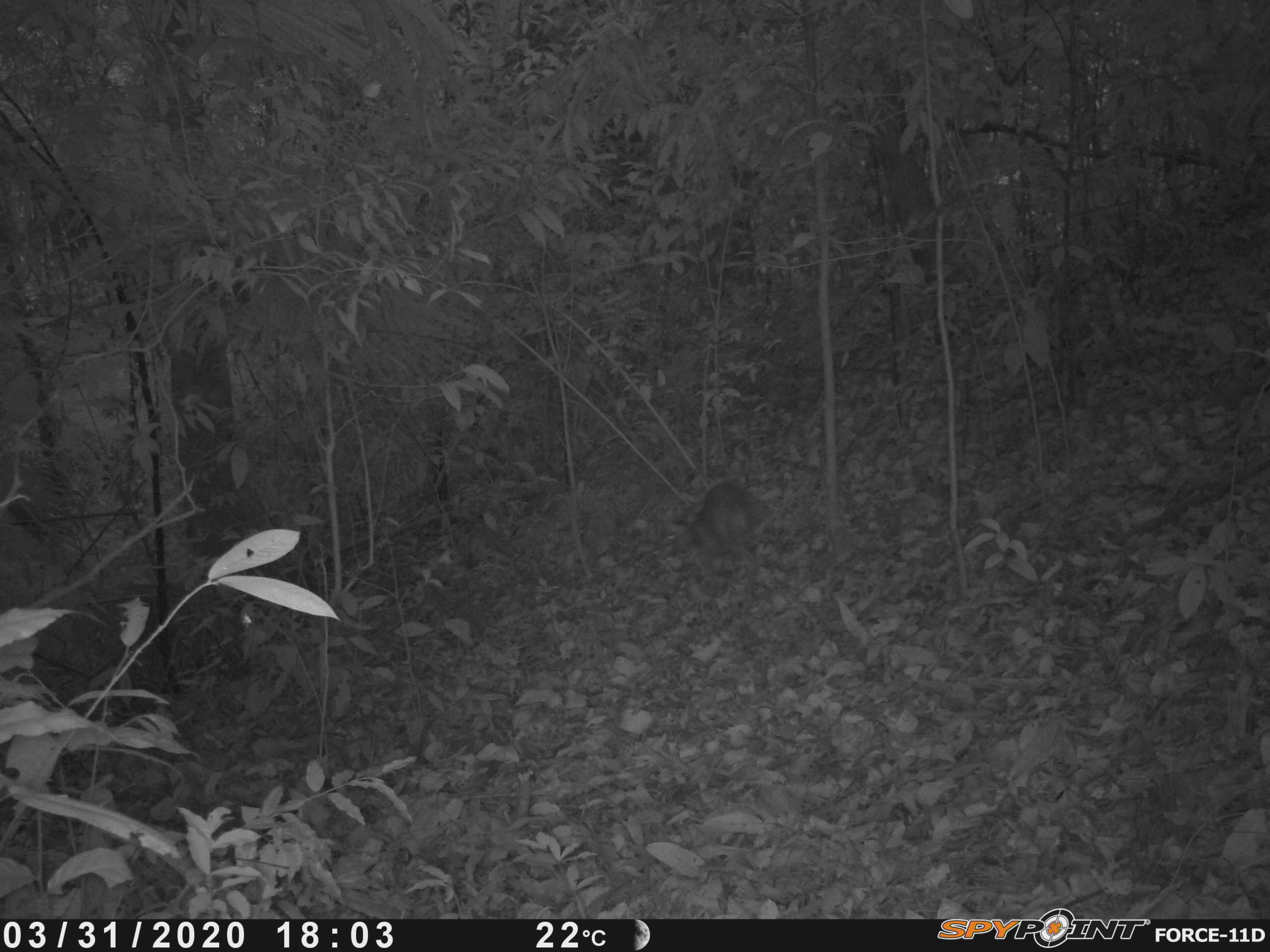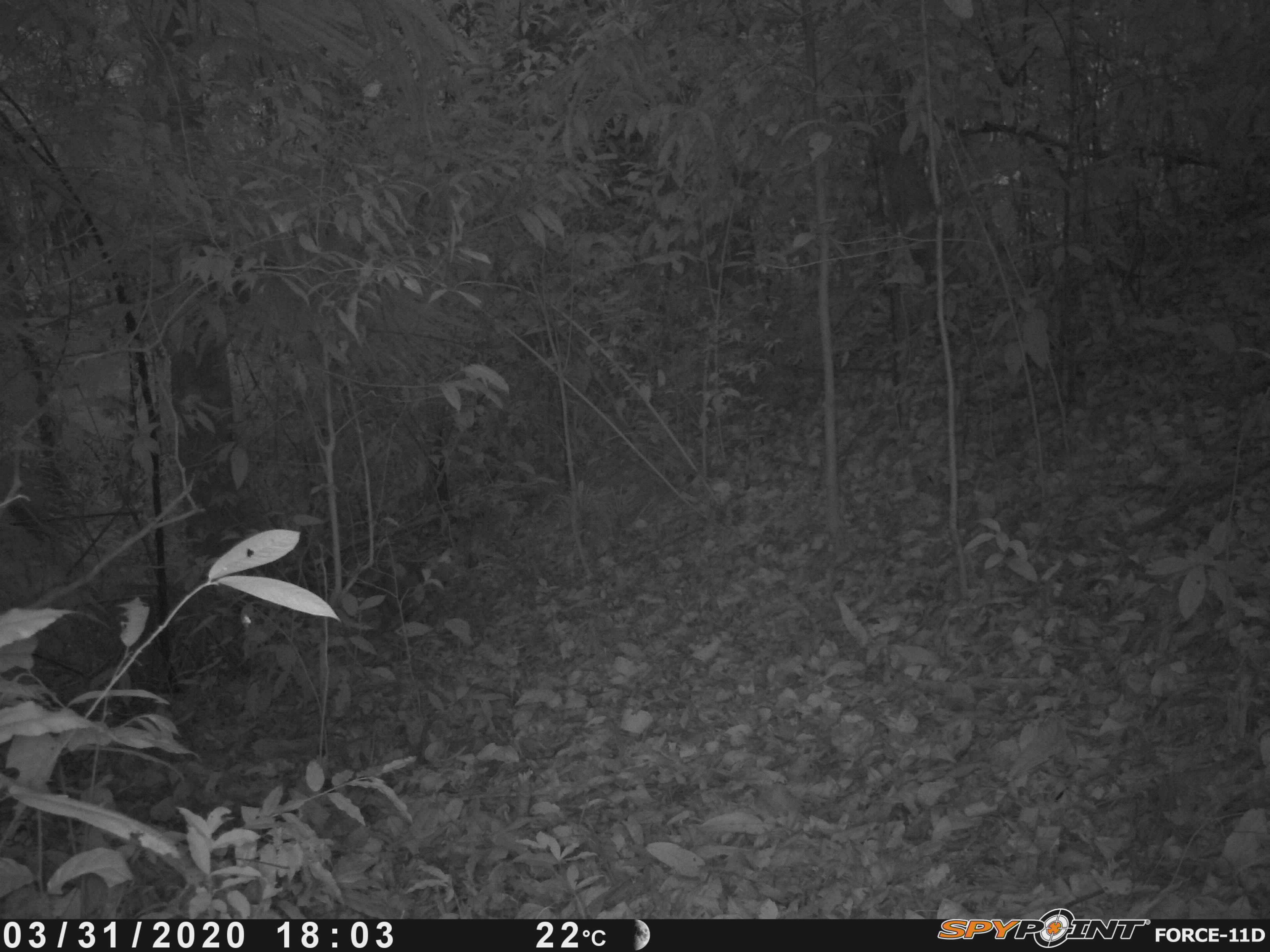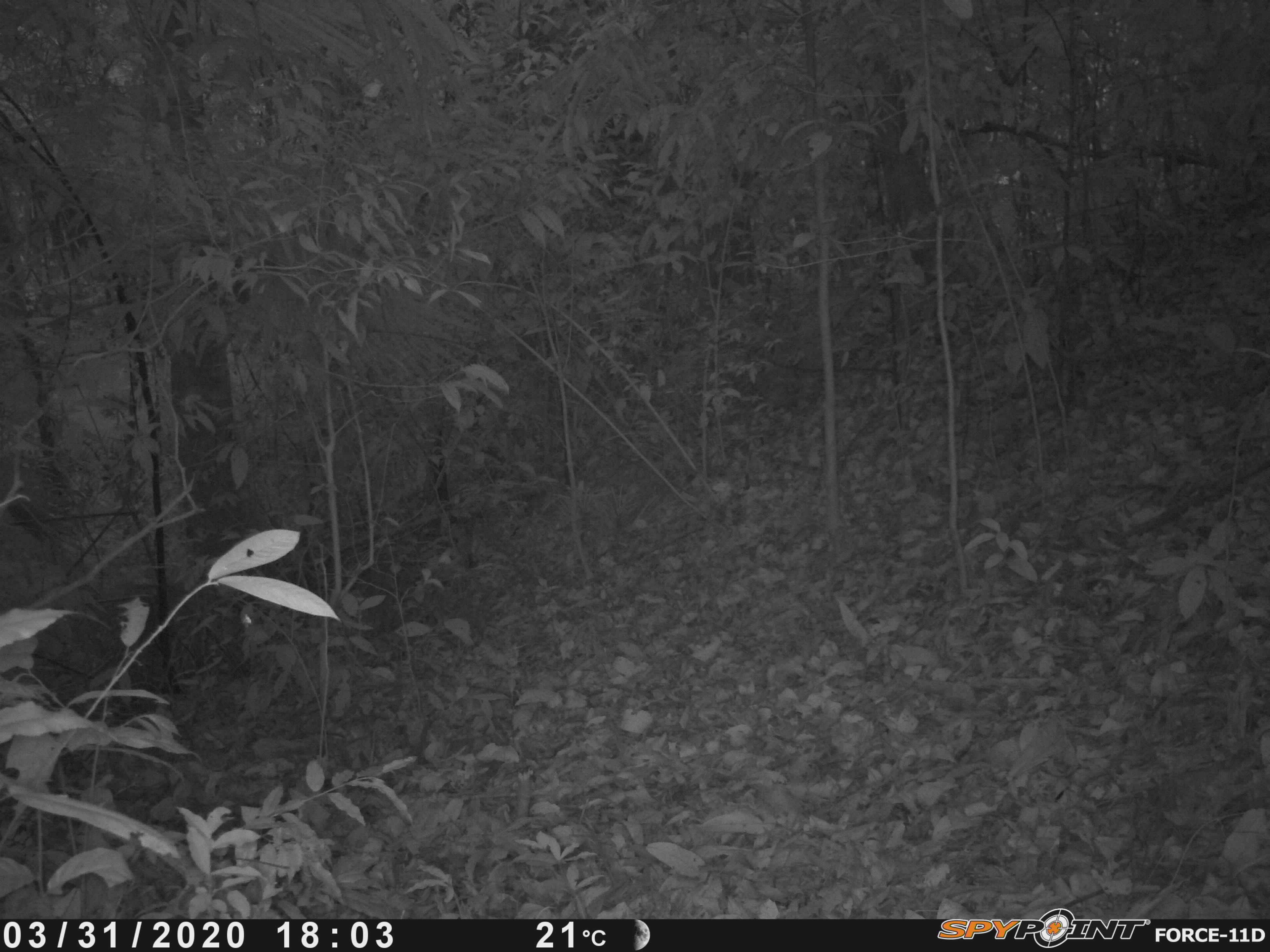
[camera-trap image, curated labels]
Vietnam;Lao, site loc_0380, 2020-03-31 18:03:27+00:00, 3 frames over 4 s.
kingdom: Animalia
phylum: Chordata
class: Mammalia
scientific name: Mammalia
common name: mammal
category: unidentified small mammal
Unidentified small mammal (mammal) (Mammalia). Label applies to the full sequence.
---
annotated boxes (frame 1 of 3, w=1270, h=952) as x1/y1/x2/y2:
unidentified small mammal: 660/479/766/569